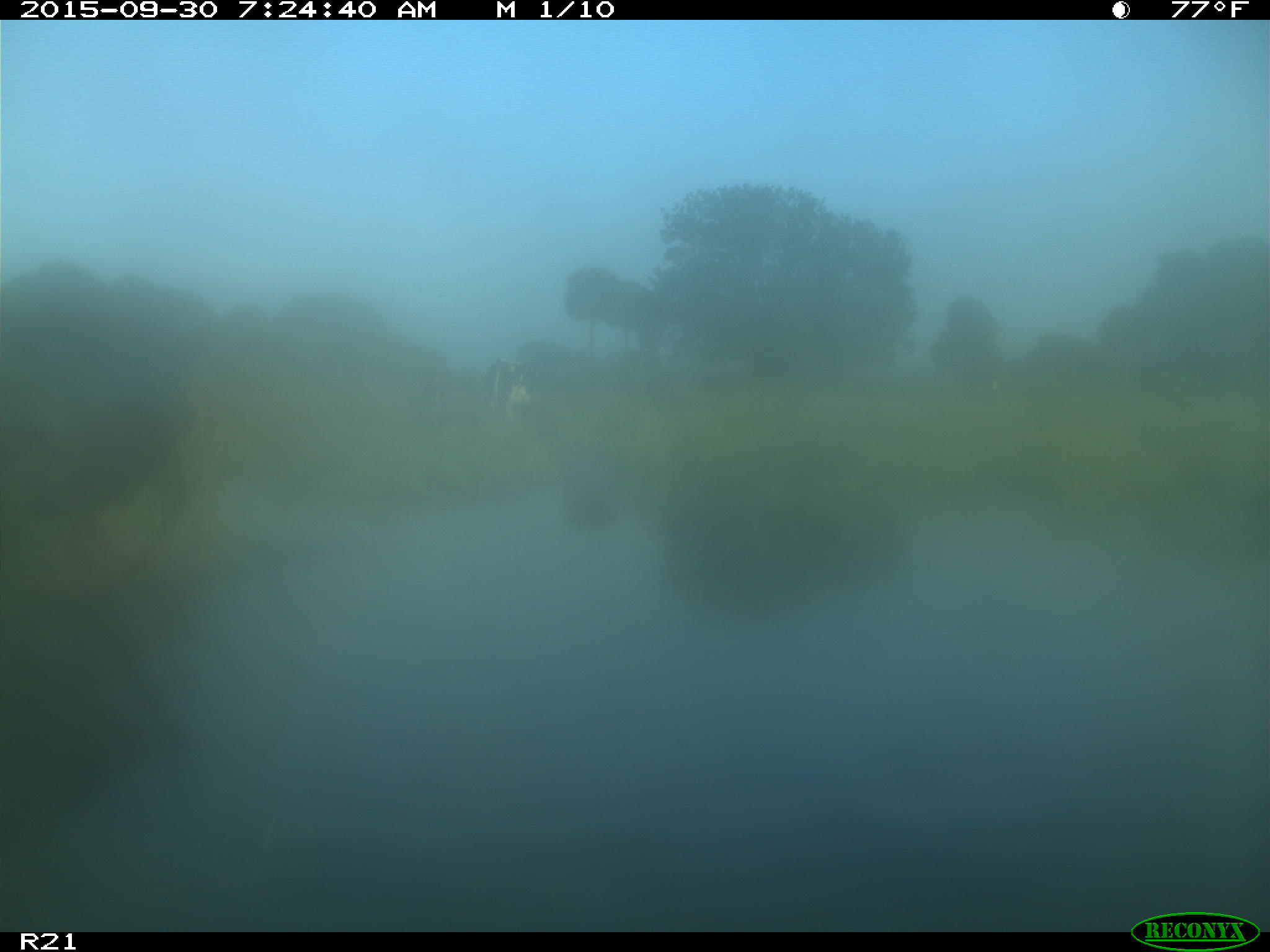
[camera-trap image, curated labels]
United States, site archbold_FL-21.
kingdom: Animalia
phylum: Chordata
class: Mammalia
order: Artiodactyla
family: Bovidae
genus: Bos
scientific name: Bos taurus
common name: domestic cow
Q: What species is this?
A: Bos taurus (domestic cow).